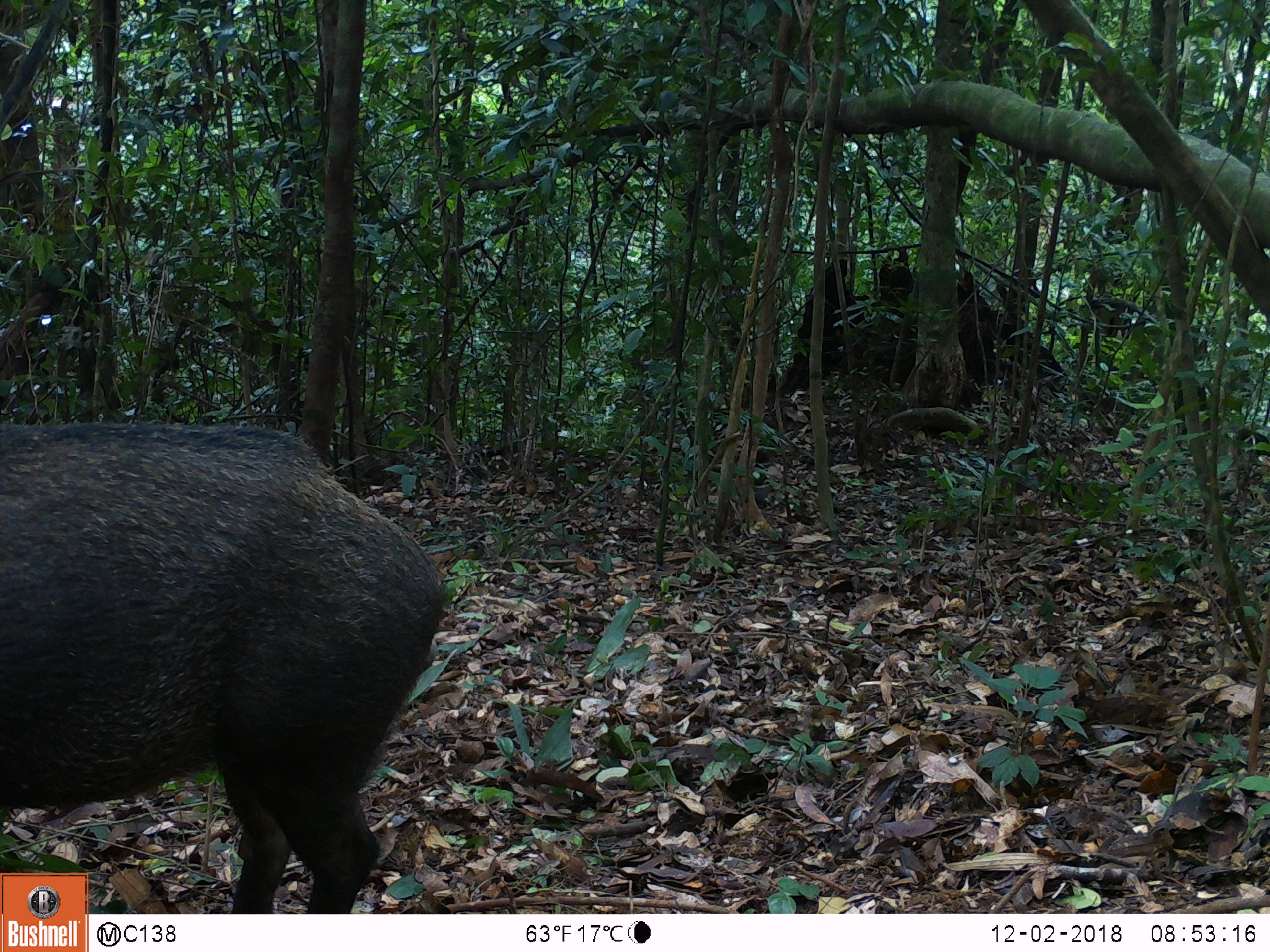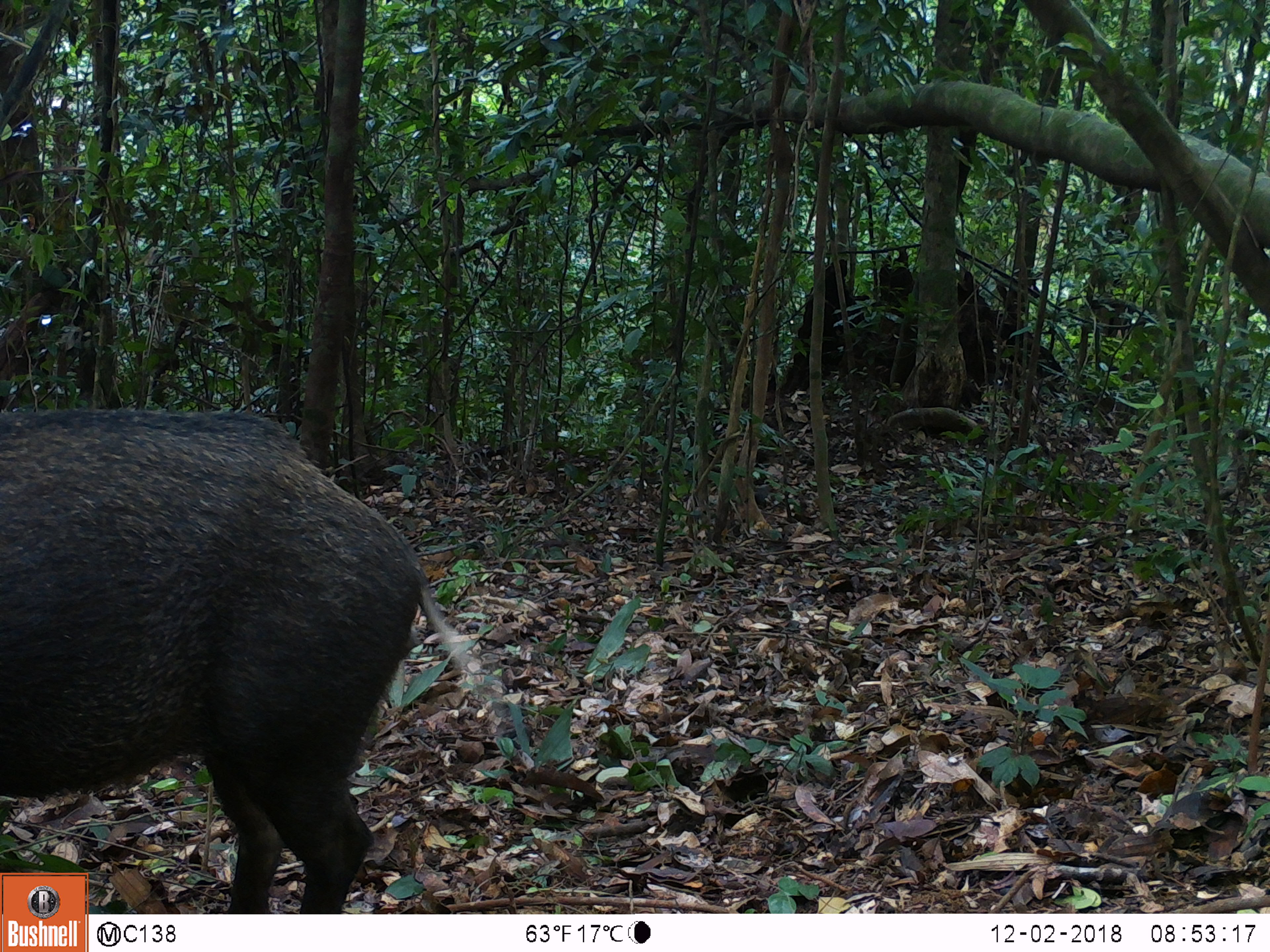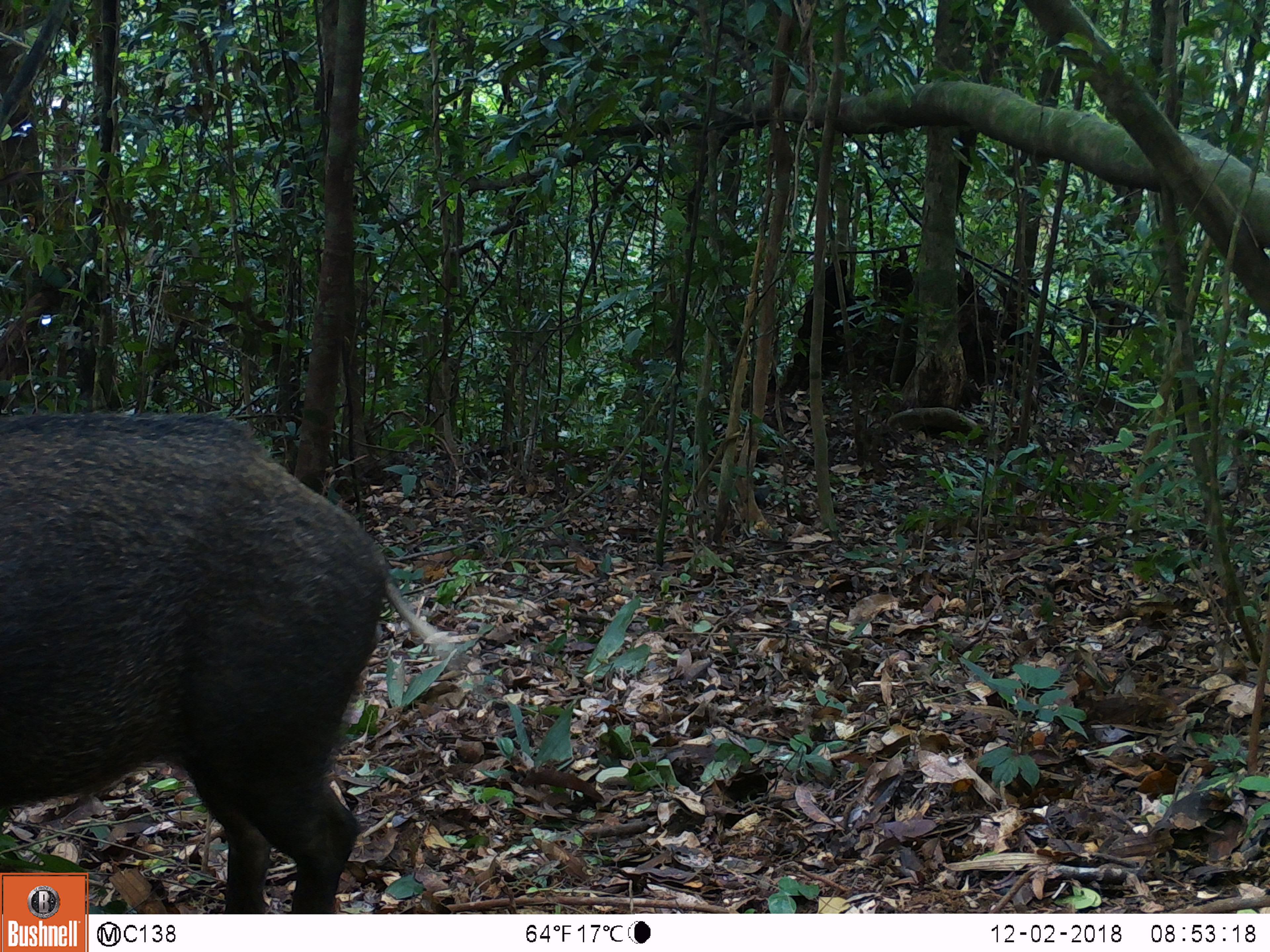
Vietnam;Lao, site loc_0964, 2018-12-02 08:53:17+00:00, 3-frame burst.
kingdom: Animalia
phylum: Chordata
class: Mammalia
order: Artiodactyla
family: Suidae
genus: Sus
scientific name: Sus scrofa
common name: eurasian wild pig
Eurasian wild pig (Sus scrofa). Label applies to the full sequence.